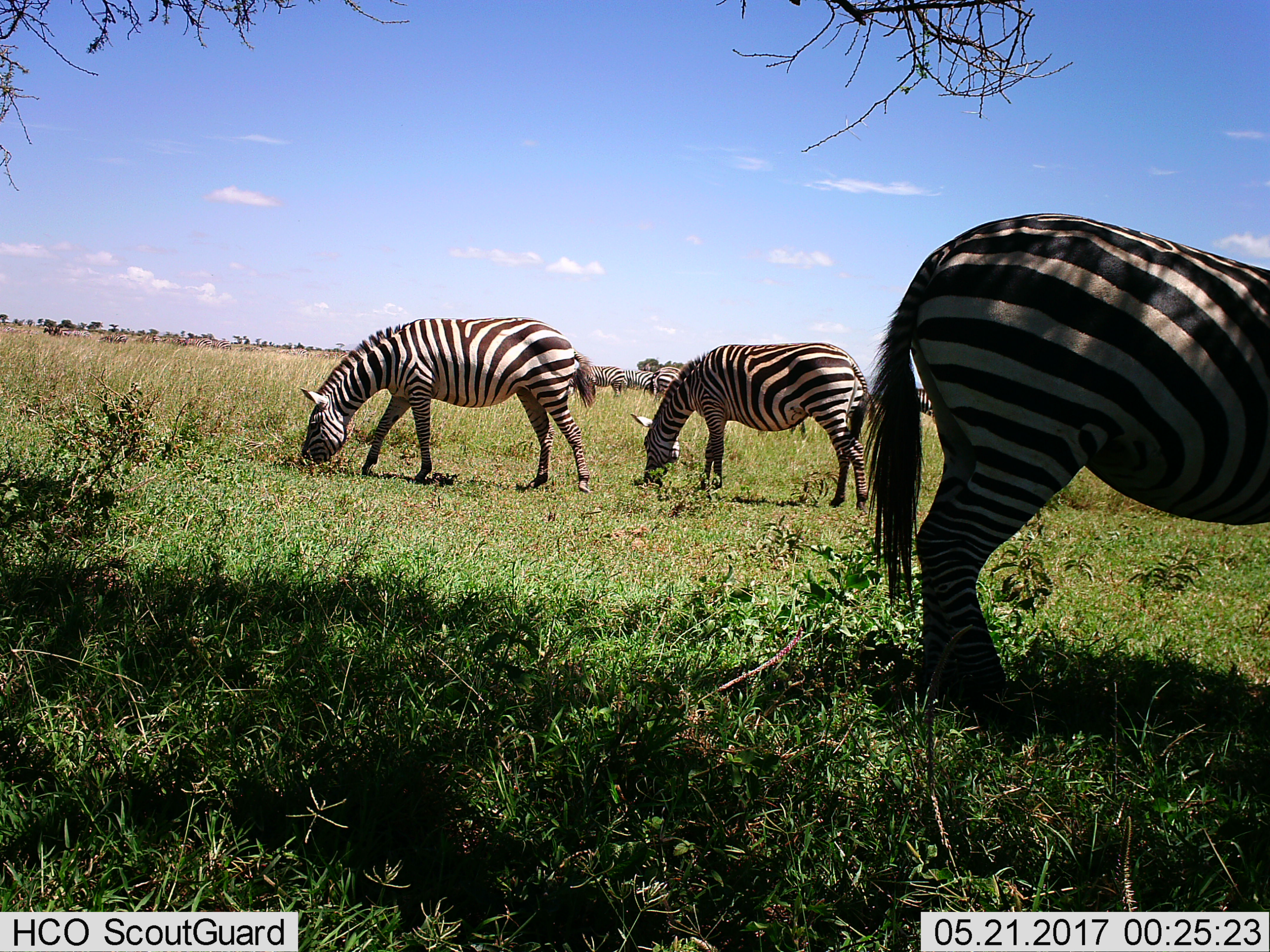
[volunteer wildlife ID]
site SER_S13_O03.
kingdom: Animalia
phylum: Chordata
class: Mammalia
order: Perissodactyla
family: Equidae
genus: Equus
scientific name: Equus quagga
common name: plains zebra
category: zebraplains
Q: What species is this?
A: Zebraplains (plains zebra) (Equus quagga).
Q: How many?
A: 7.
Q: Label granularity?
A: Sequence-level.